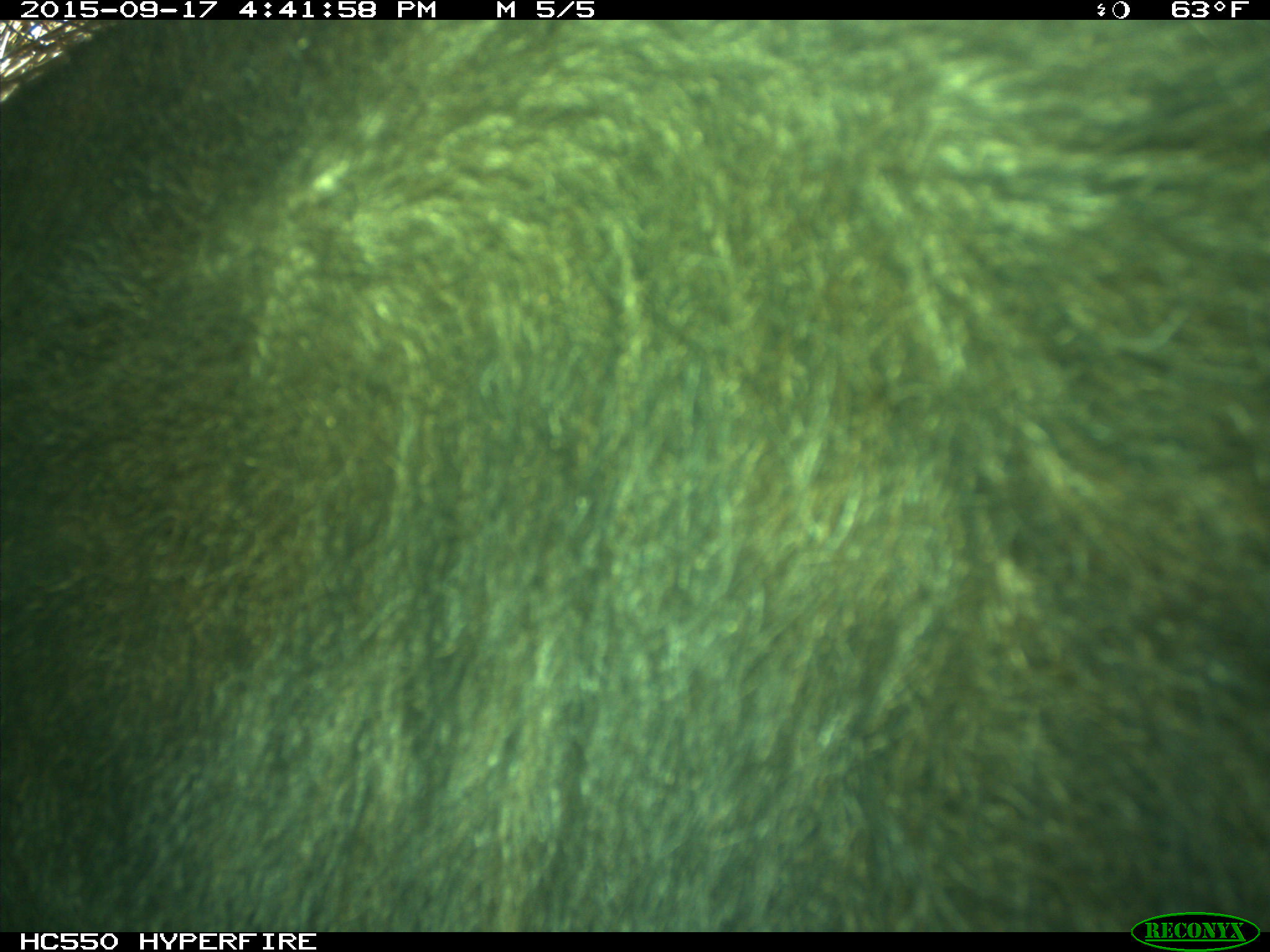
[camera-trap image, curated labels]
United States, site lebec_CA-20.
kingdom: Animalia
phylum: Chordata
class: Mammalia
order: Carnivora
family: Ursidae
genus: Ursus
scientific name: Ursus americanus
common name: american black bear